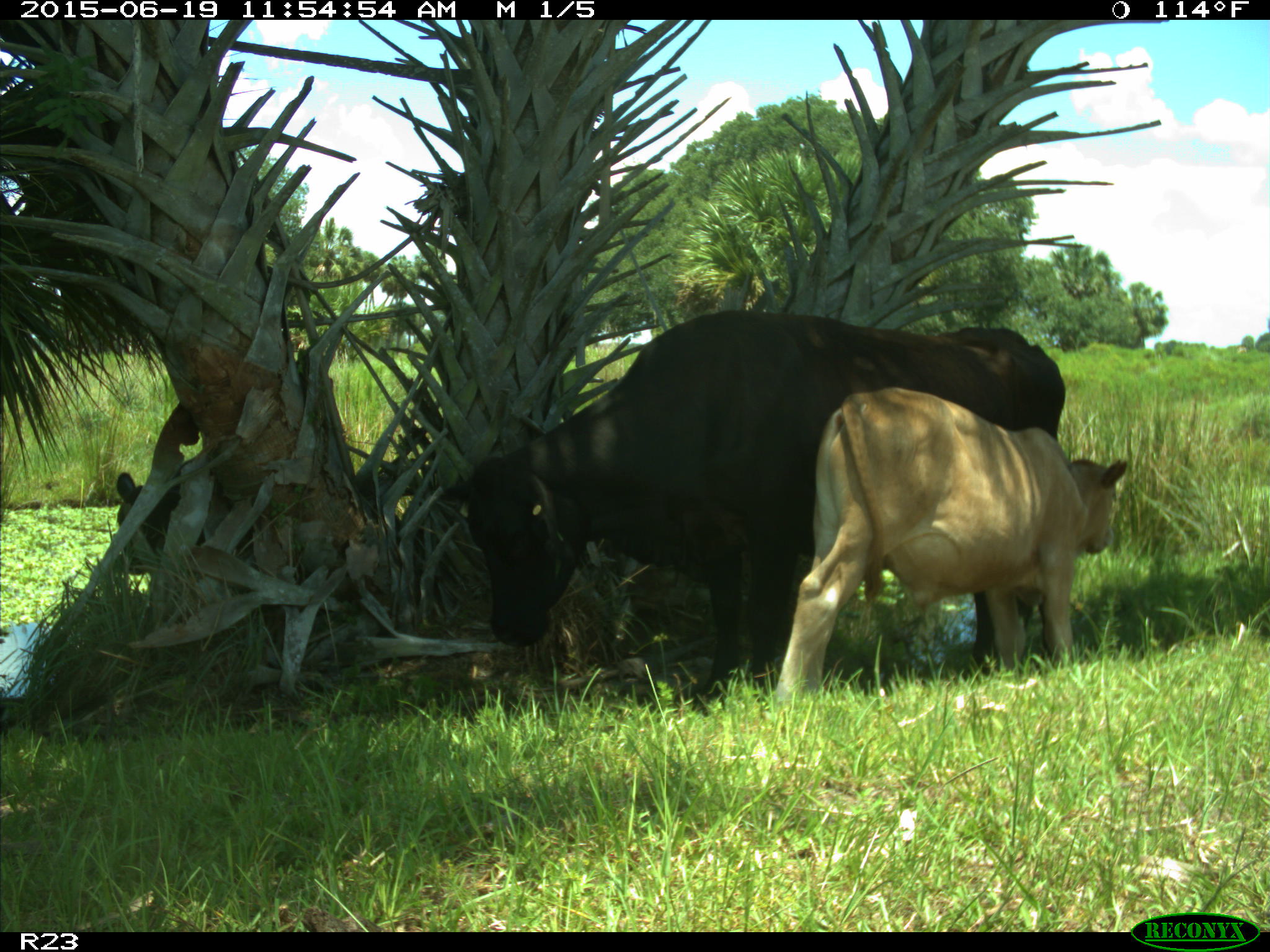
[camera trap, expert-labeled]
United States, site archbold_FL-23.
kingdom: Animalia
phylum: Chordata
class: Mammalia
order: Artiodactyla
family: Bovidae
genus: Bos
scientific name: Bos taurus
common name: domestic cow